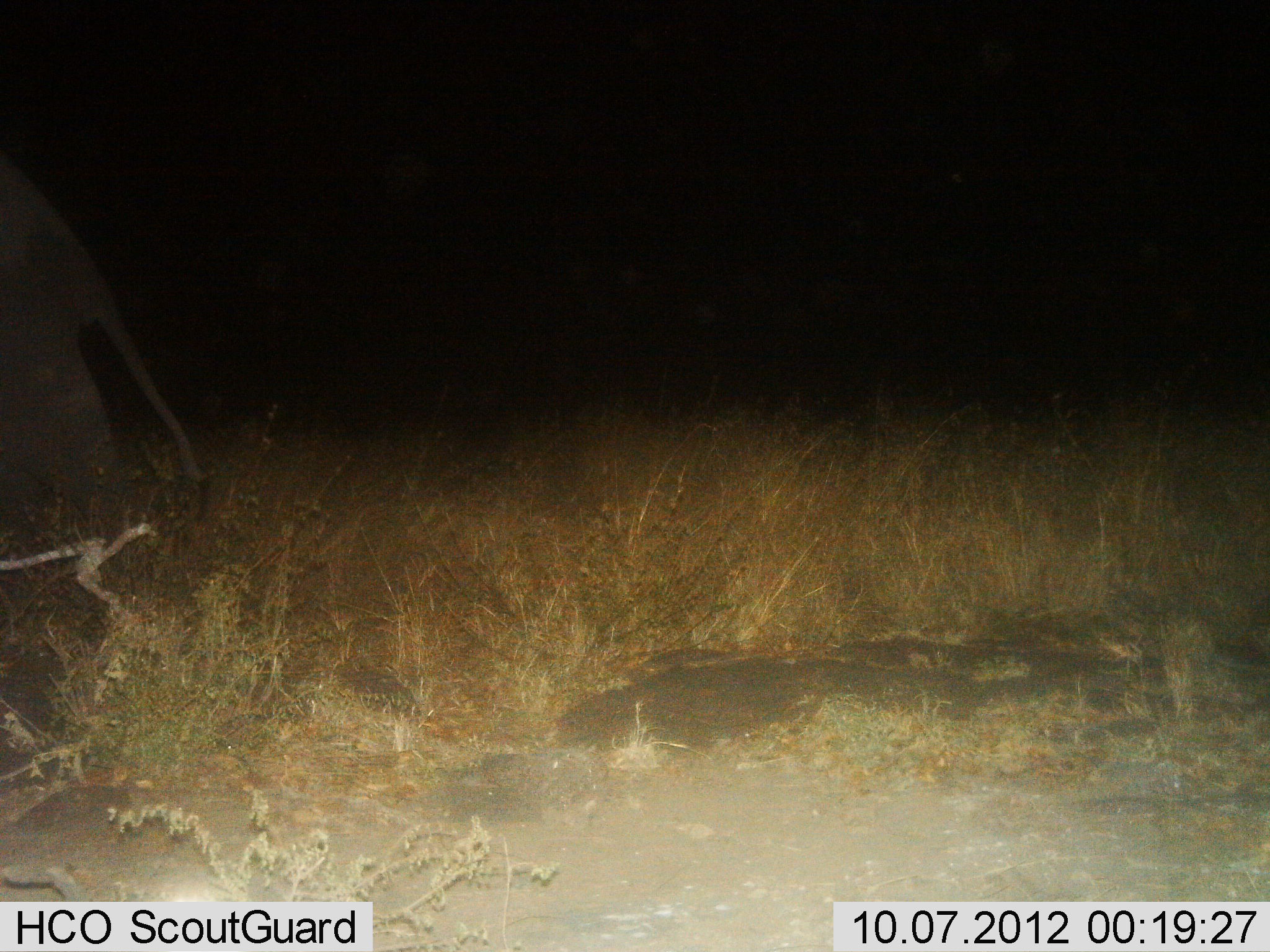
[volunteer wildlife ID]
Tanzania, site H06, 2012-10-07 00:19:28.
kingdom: Animalia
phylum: Chordata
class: Mammalia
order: Proboscidea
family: Elephantidae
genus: Loxodonta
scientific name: Loxodonta africana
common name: african bush elephant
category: elephant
Elephant (african bush elephant) (Loxodonta africana), count 1. Behavior (volunteer vote fractions): standing 40%, resting 0%, moving 70%, interacting 0%. Young present (vote fraction): 10%. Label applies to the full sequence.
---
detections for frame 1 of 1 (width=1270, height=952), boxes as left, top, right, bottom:
animal: 0, 157, 204, 590